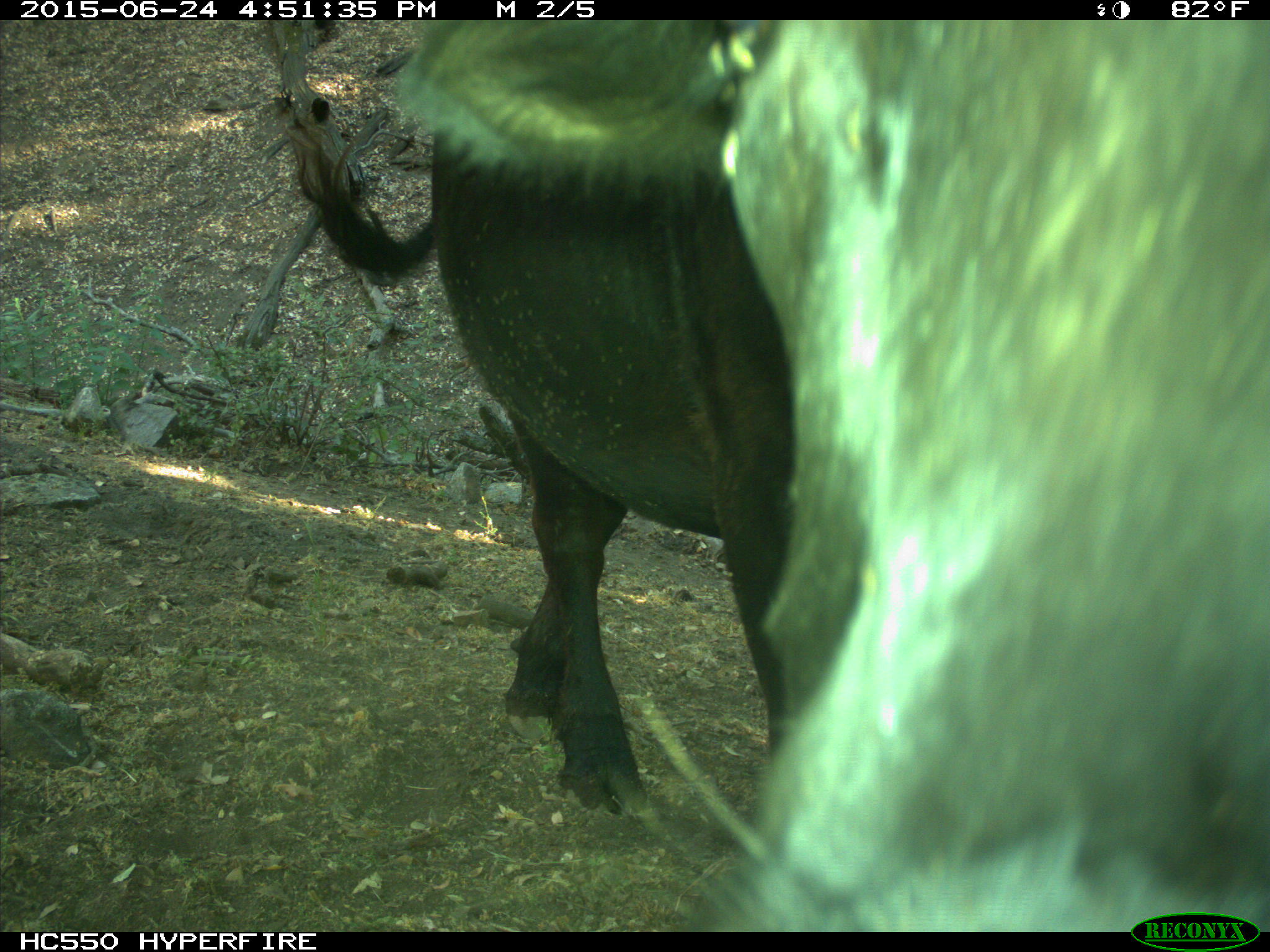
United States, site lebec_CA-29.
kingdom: Animalia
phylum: Chordata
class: Mammalia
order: Artiodactyla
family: Bovidae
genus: Bos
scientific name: Bos taurus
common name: domestic cow